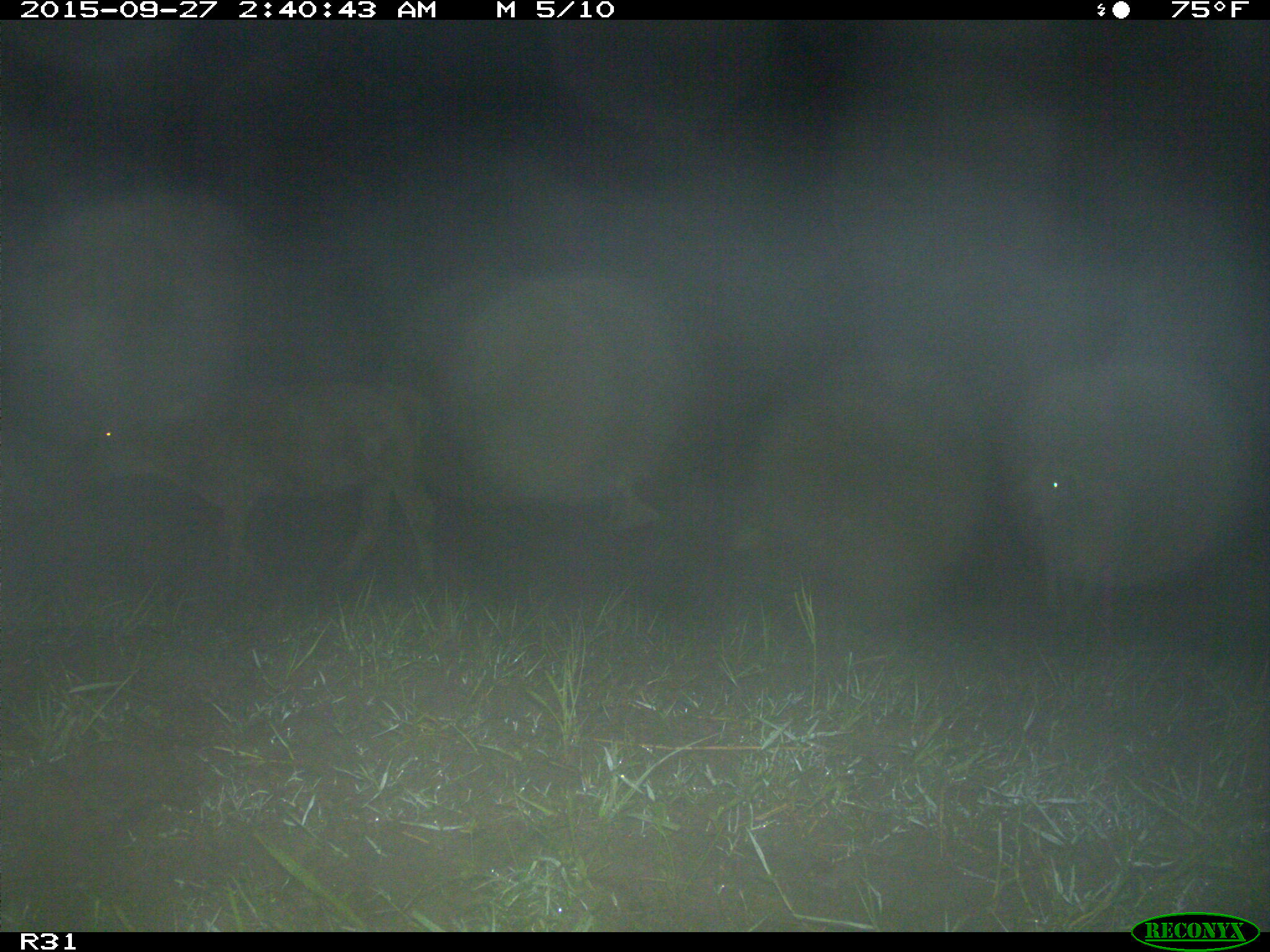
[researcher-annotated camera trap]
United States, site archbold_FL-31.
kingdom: Animalia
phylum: Chordata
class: Mammalia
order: Artiodactyla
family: Bovidae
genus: Bos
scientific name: Bos taurus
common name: domestic cow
Bos taurus (domestic cow).